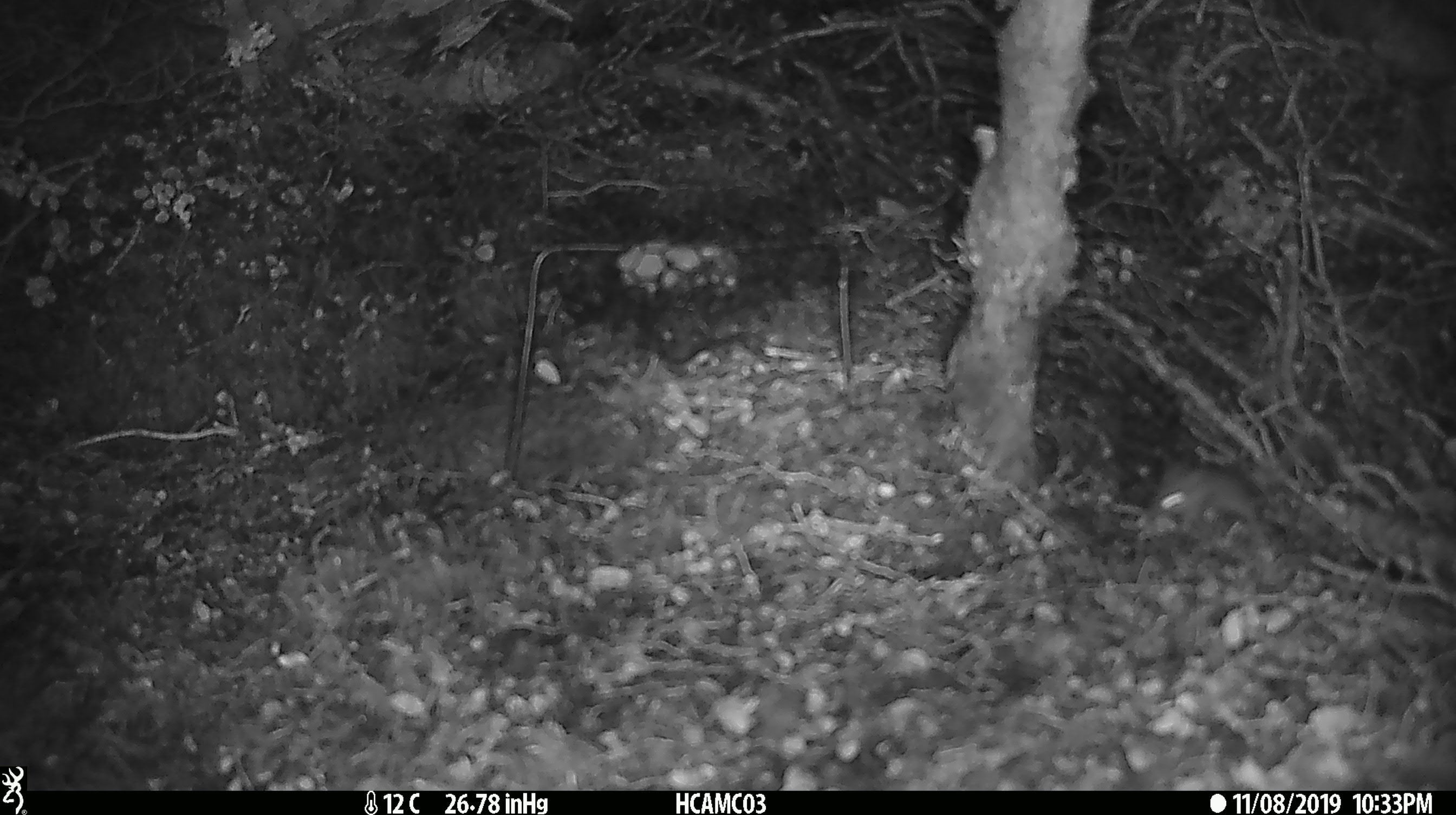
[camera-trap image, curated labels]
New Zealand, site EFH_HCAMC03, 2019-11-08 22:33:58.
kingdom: Animalia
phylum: Chordata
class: Mammalia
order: Rodentia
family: Muridae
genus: Mus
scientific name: Mus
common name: mouse